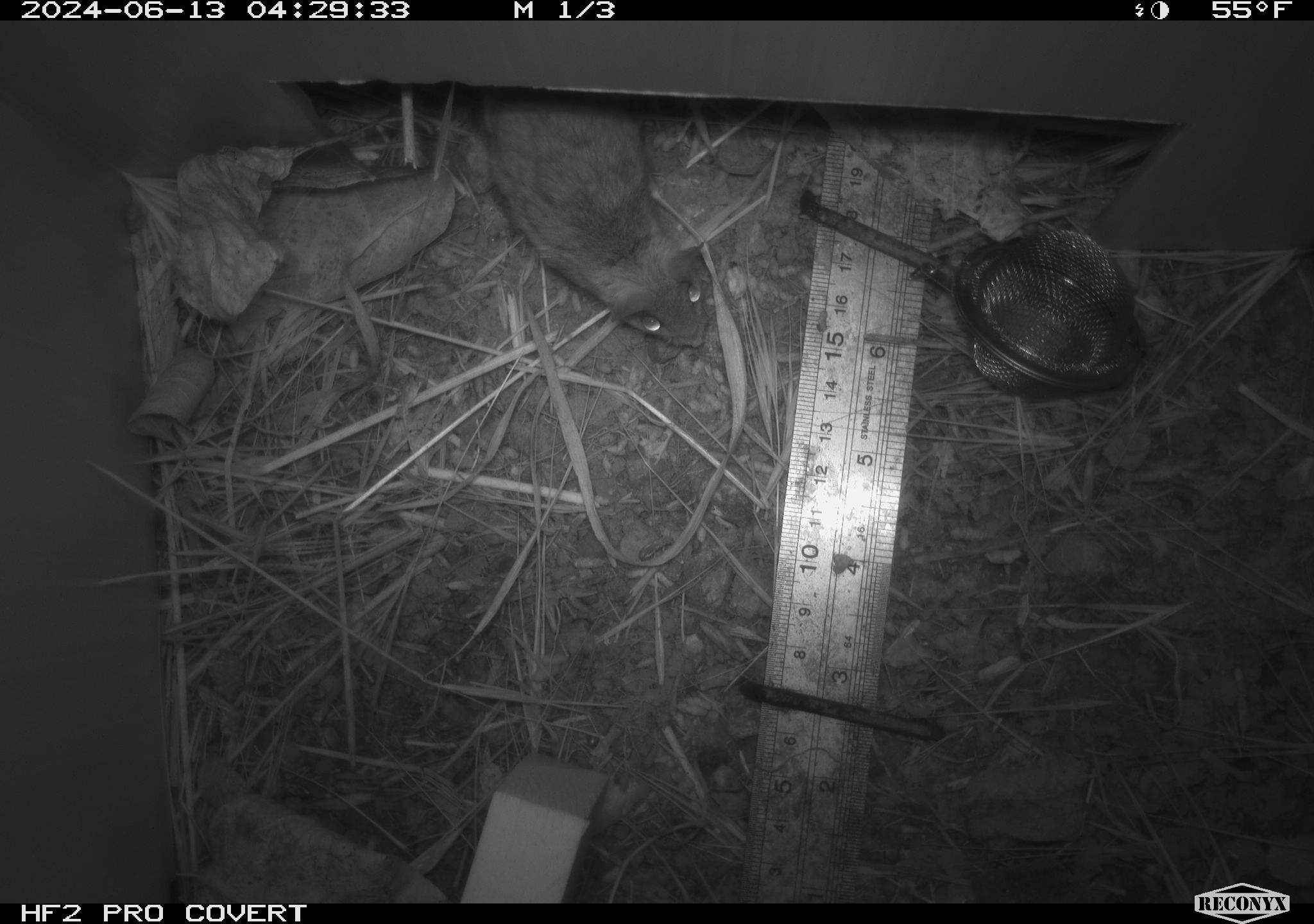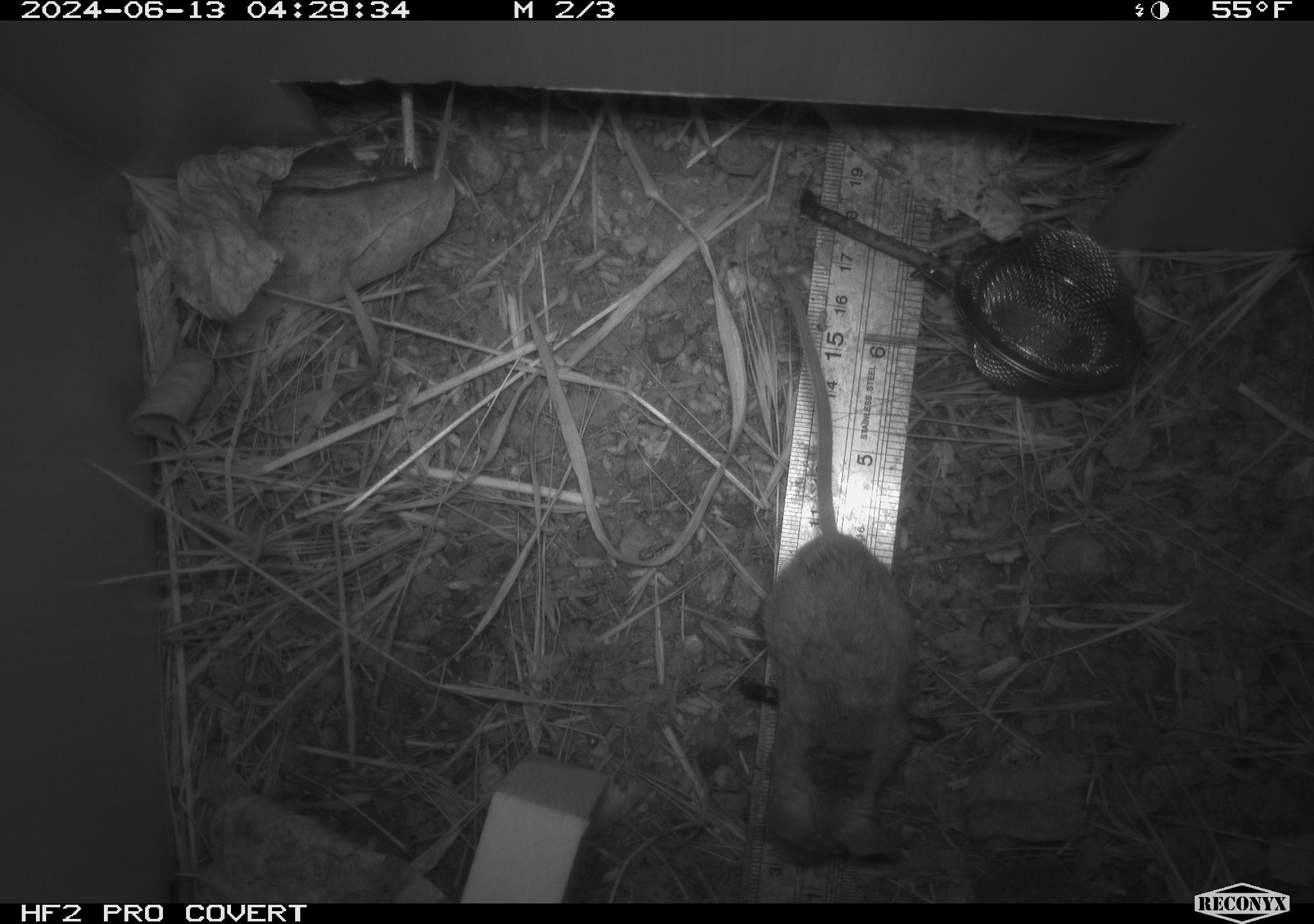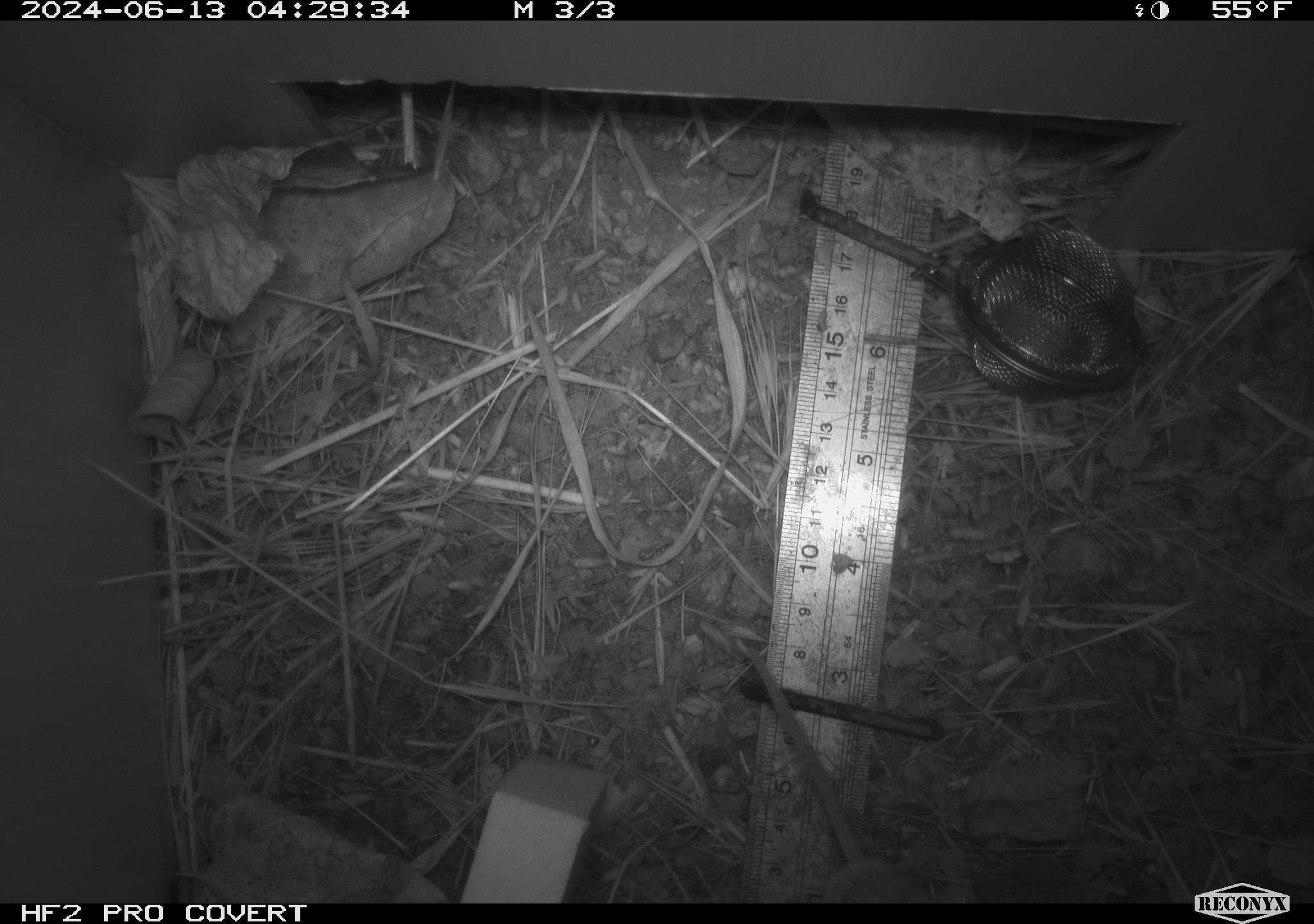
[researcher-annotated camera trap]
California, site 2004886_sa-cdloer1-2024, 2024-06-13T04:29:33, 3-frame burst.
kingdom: Animalia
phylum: Chordata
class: Mammalia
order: Rodentia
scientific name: Rodentia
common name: mouse species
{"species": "mouse species (Rodentia)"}